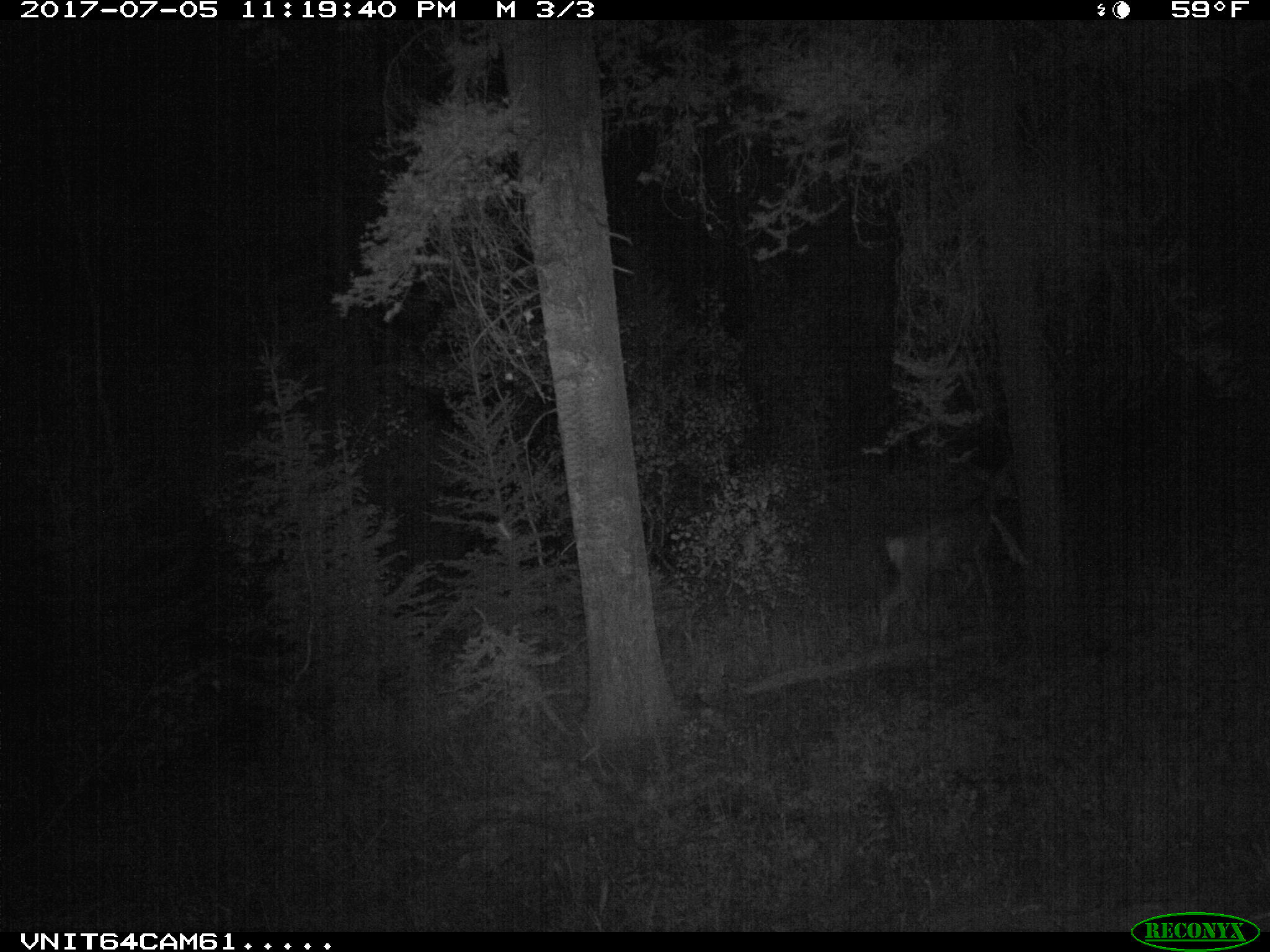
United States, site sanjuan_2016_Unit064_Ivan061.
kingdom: Animalia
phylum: Chordata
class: Mammalia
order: Artiodactyla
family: Cervidae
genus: Odocoileus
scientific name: Odocoileus hemionus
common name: mule deer